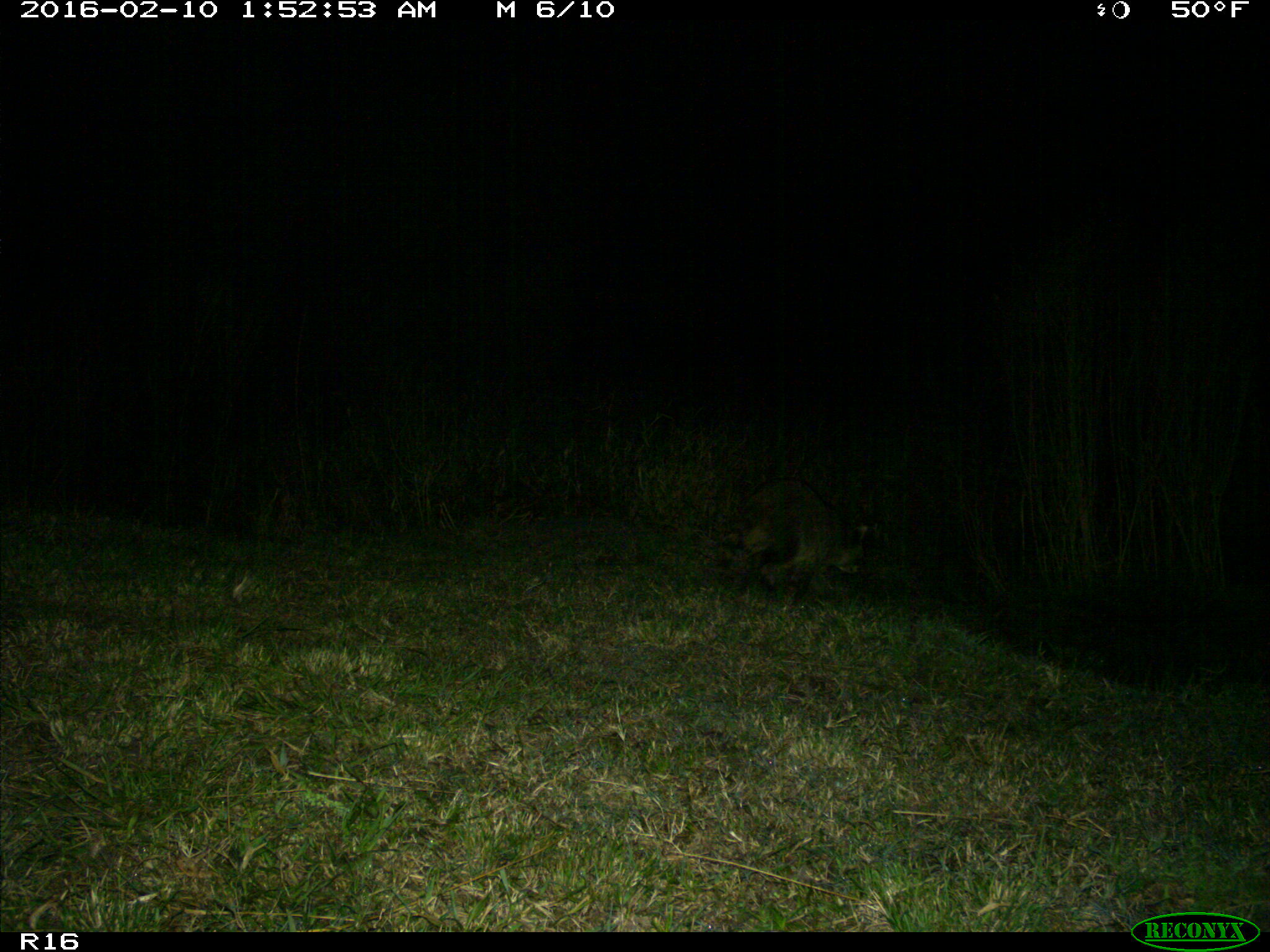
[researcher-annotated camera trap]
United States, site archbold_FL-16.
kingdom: Animalia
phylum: Chordata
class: Mammalia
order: Carnivora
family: Procyonidae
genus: Procyon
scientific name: Procyon lotor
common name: common raccoon